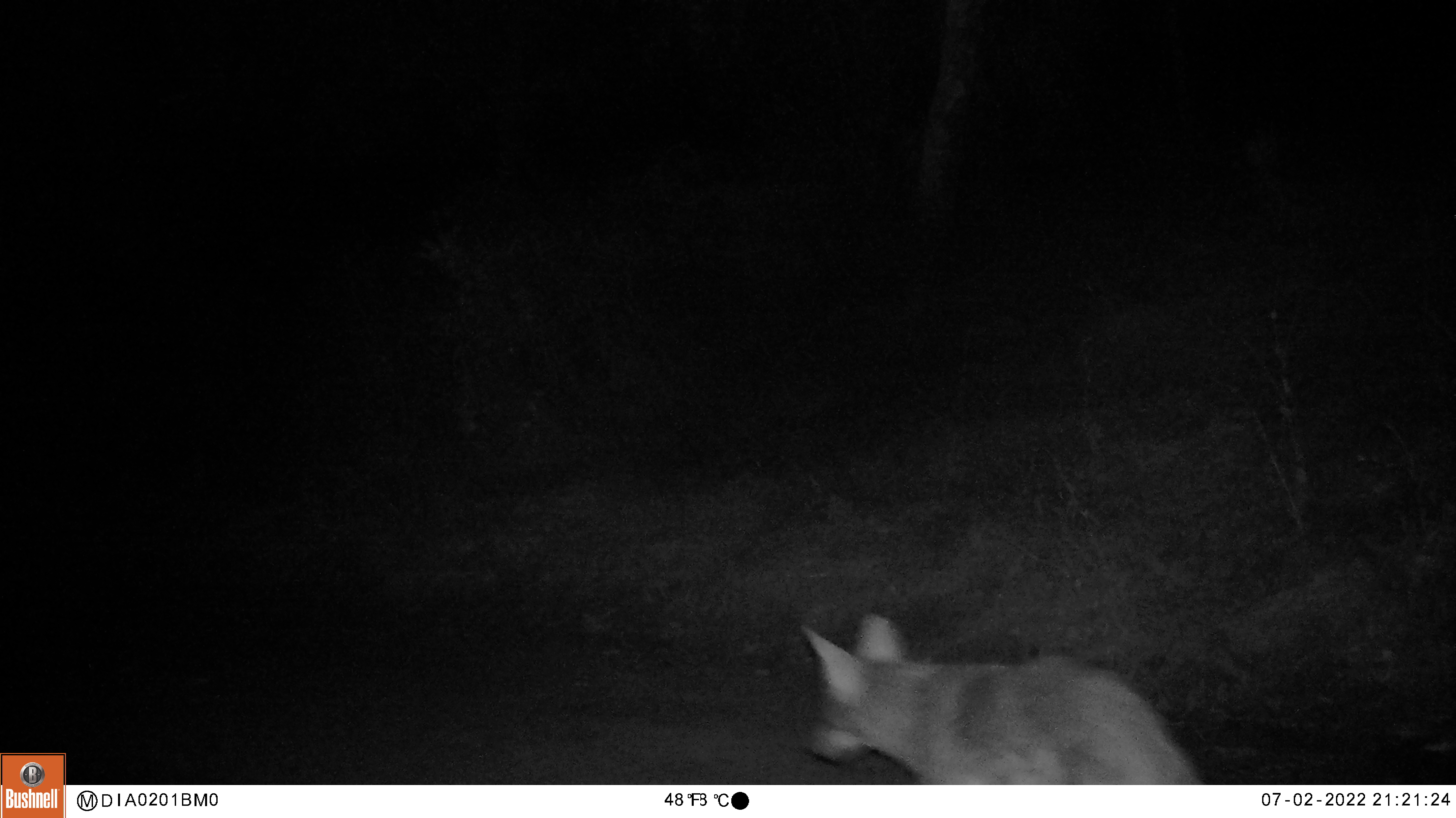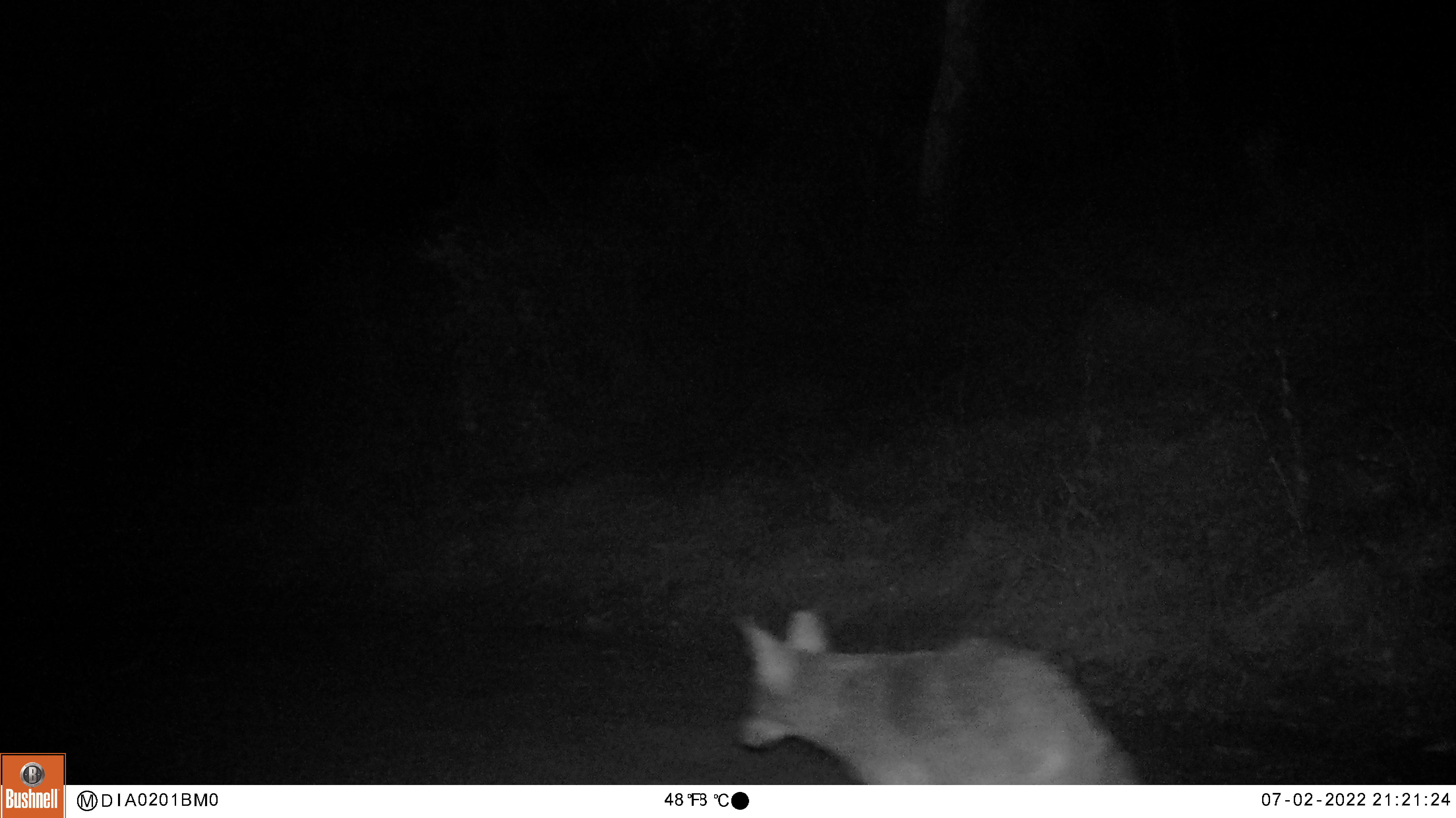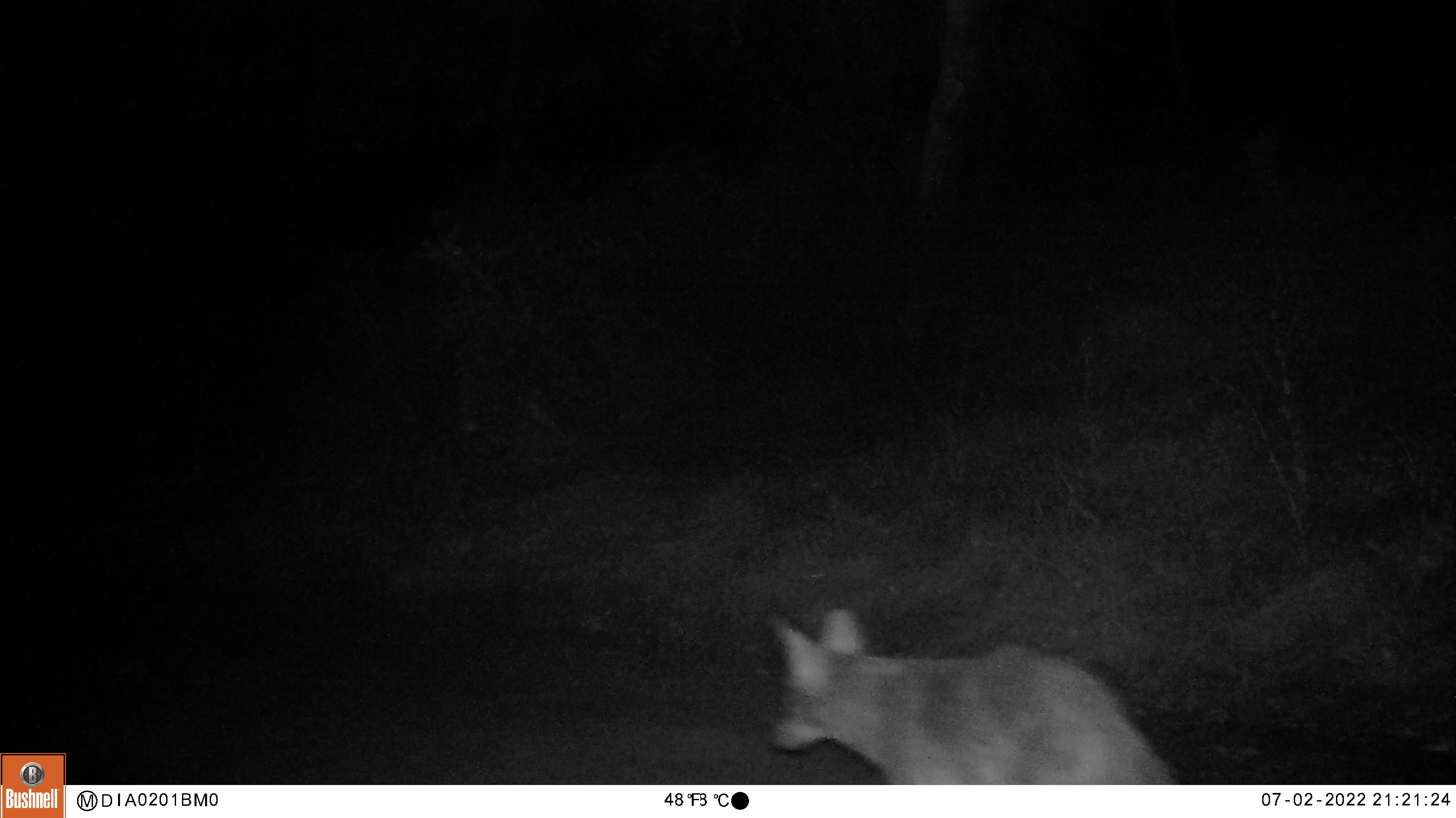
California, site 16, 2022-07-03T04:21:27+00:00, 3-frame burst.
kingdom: Animalia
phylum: Chordata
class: Mammalia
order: Carnivora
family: Canidae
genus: Canis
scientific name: Canis latrans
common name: coyote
Coyote (Canis latrans).